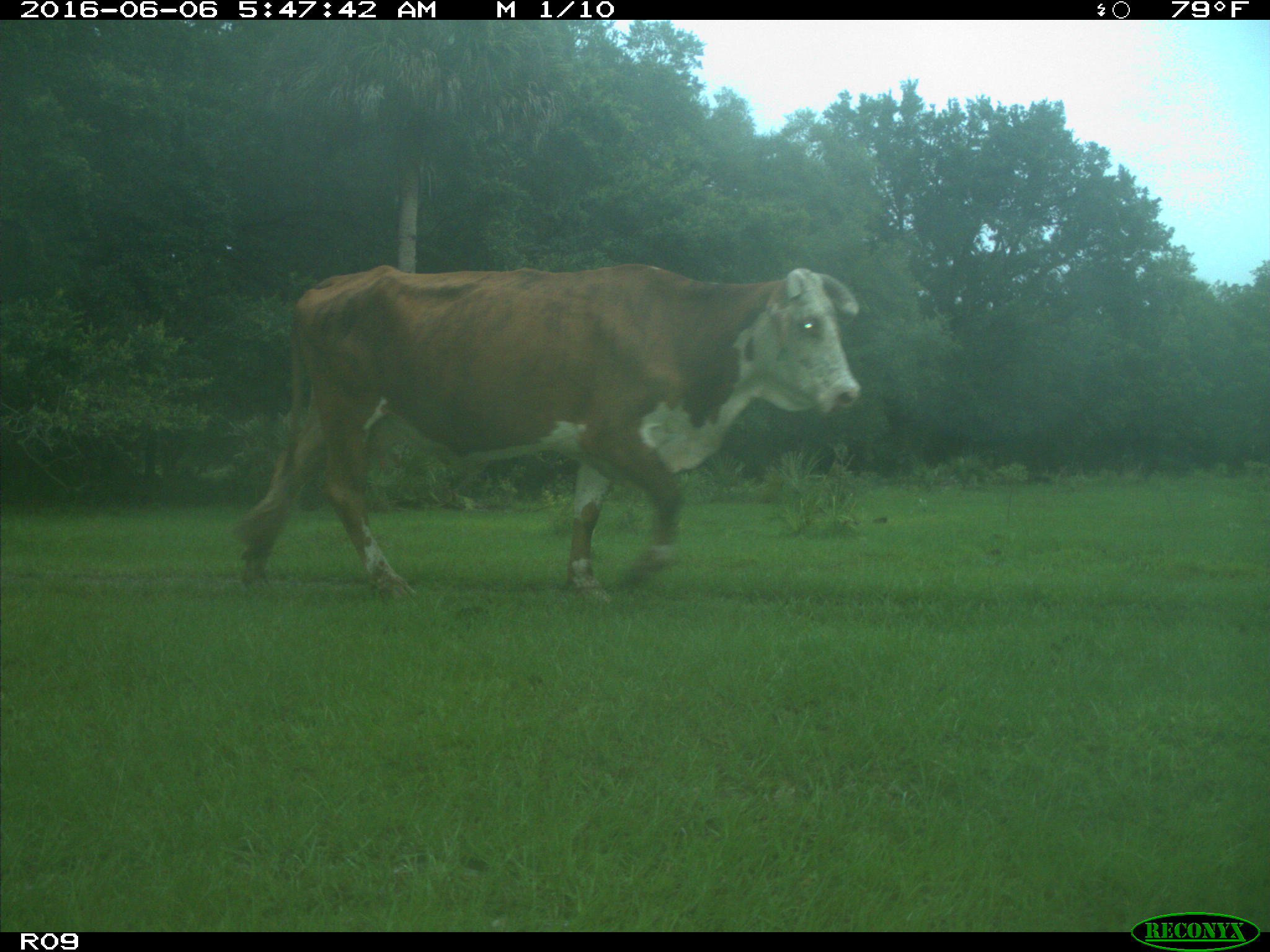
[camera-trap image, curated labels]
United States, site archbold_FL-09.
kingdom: Animalia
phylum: Chordata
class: Mammalia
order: Artiodactyla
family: Bovidae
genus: Bos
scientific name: Bos taurus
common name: domestic cow